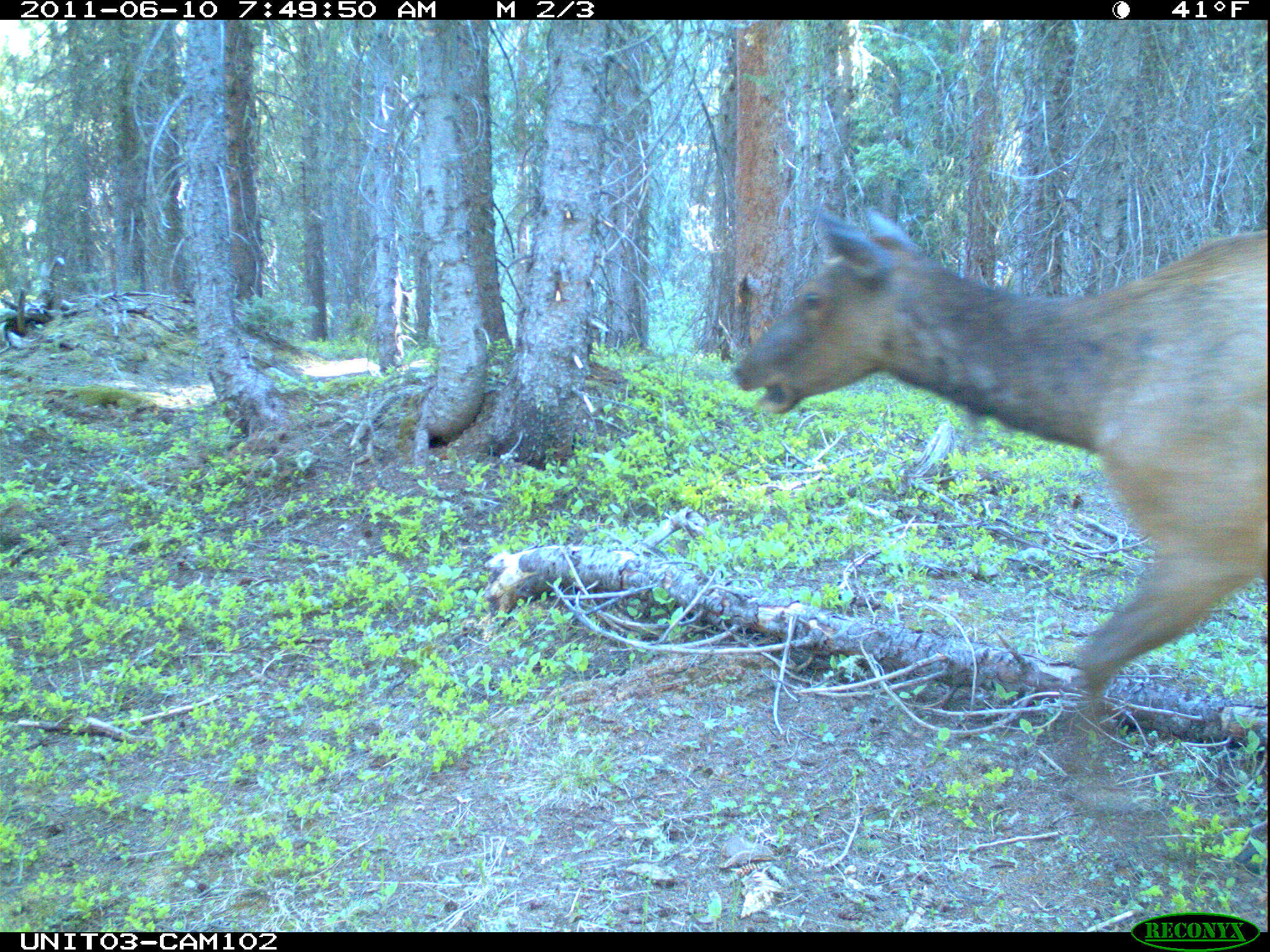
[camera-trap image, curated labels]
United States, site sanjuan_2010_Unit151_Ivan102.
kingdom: Animalia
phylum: Chordata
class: Mammalia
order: Artiodactyla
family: Cervidae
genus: Cervus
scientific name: Cervus elaphus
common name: red deer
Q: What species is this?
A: Cervus elaphus (red deer).